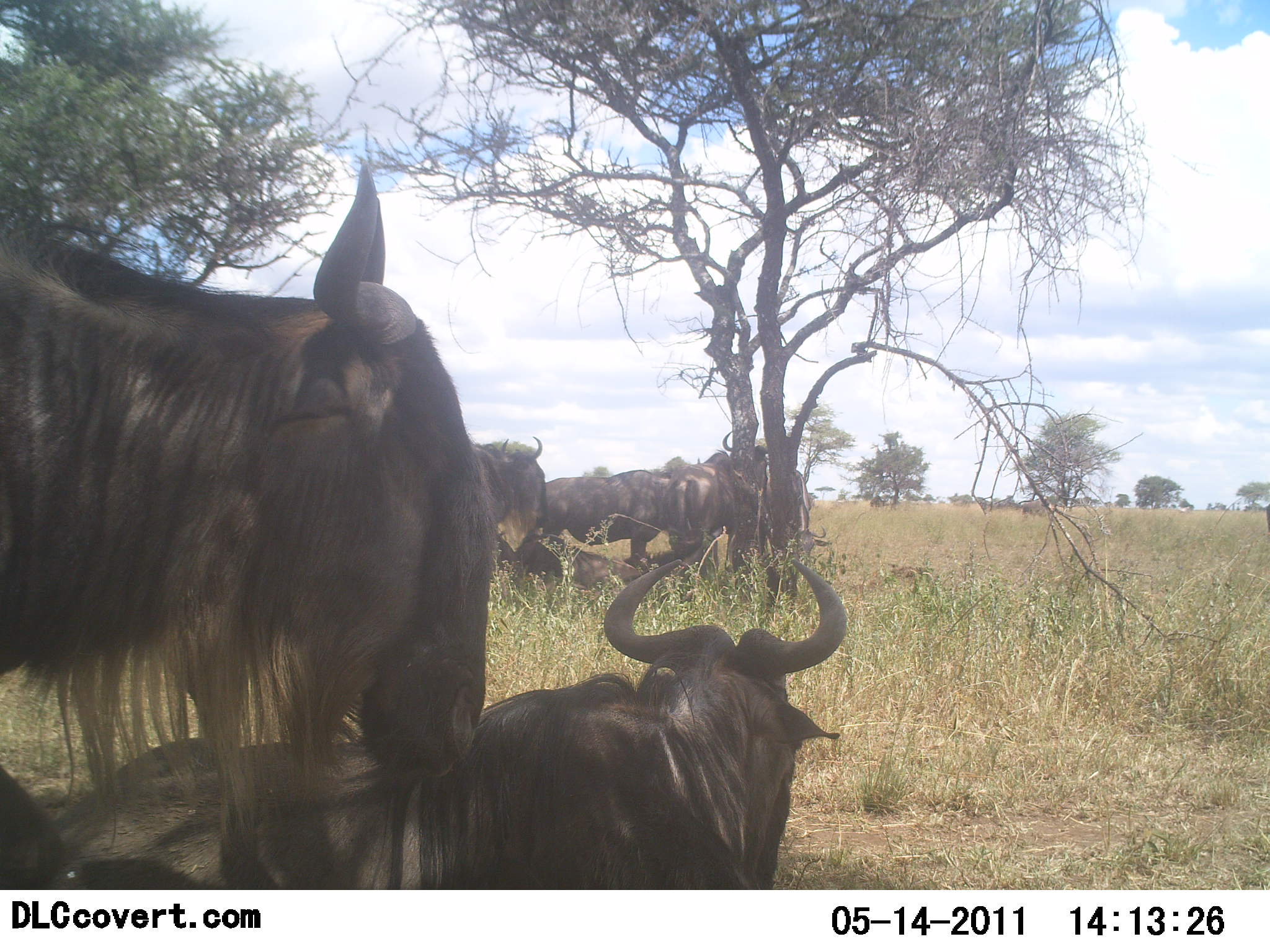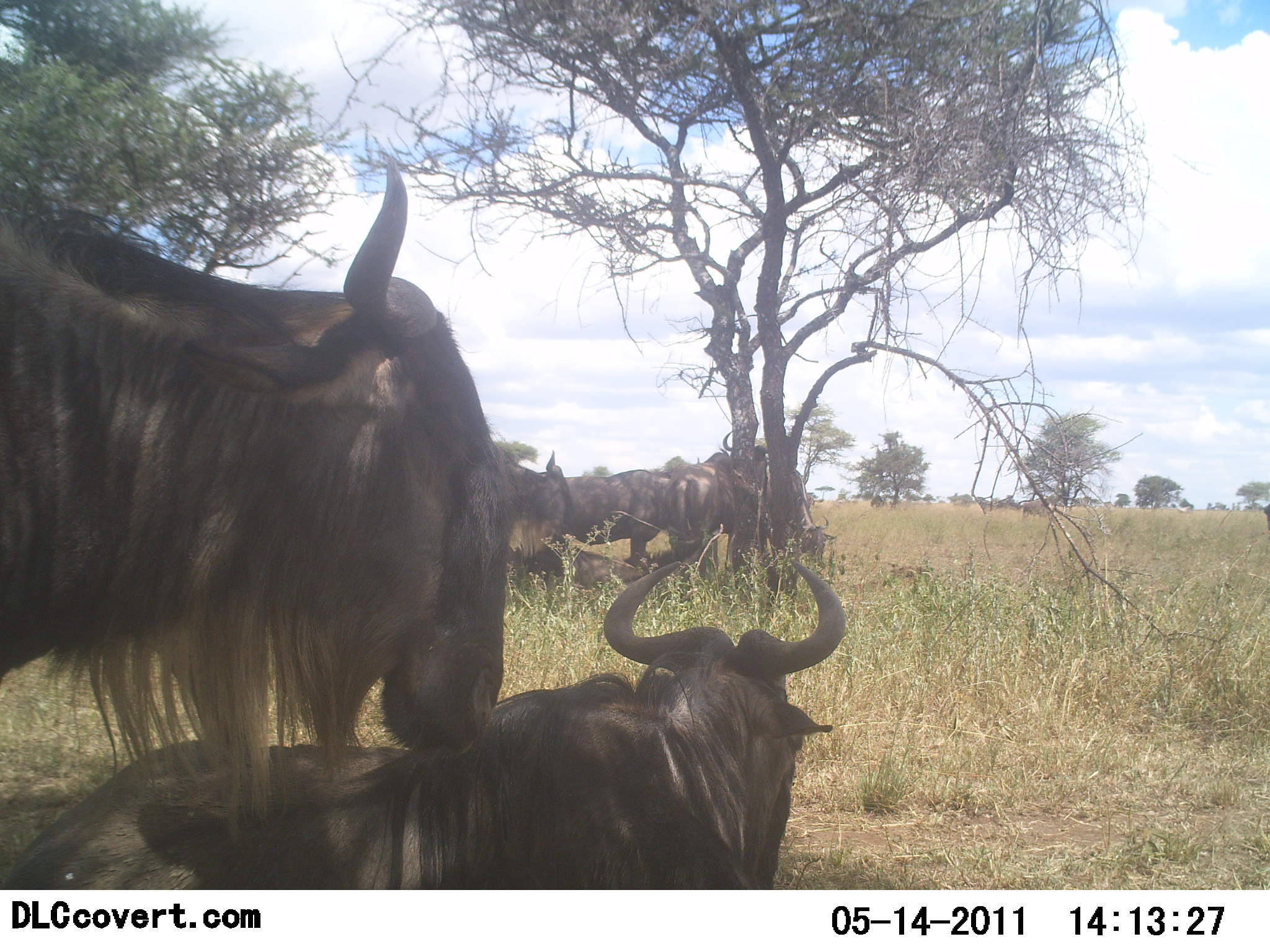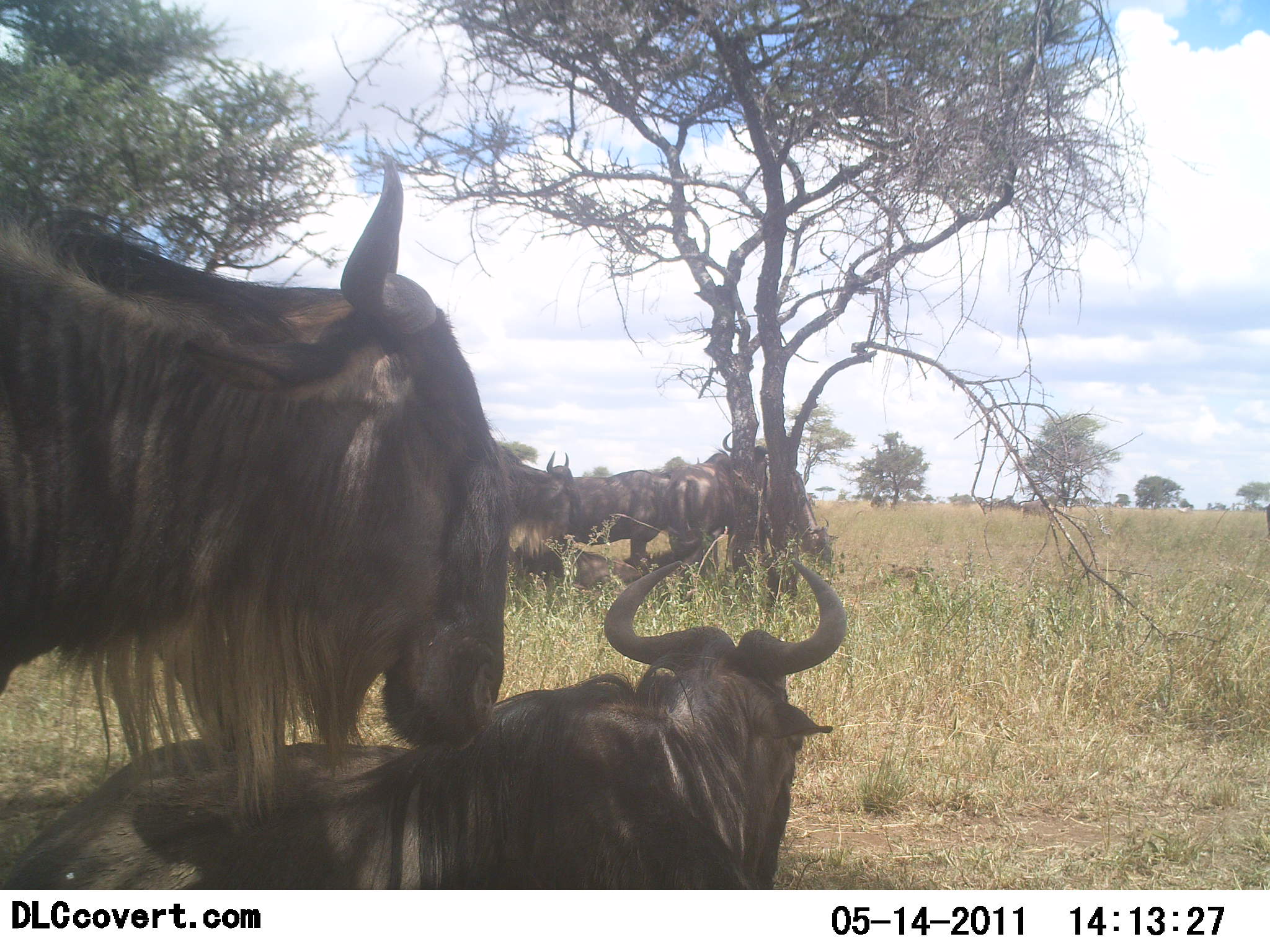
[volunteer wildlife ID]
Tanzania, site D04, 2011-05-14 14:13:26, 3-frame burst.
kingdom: Animalia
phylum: Chordata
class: Mammalia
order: Artiodactyla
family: Bovidae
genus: Connochaetes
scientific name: Connochaetes taurinus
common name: blue wildebeest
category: wildebeest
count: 6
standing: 80%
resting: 90%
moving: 0%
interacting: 10%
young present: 0%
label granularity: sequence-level